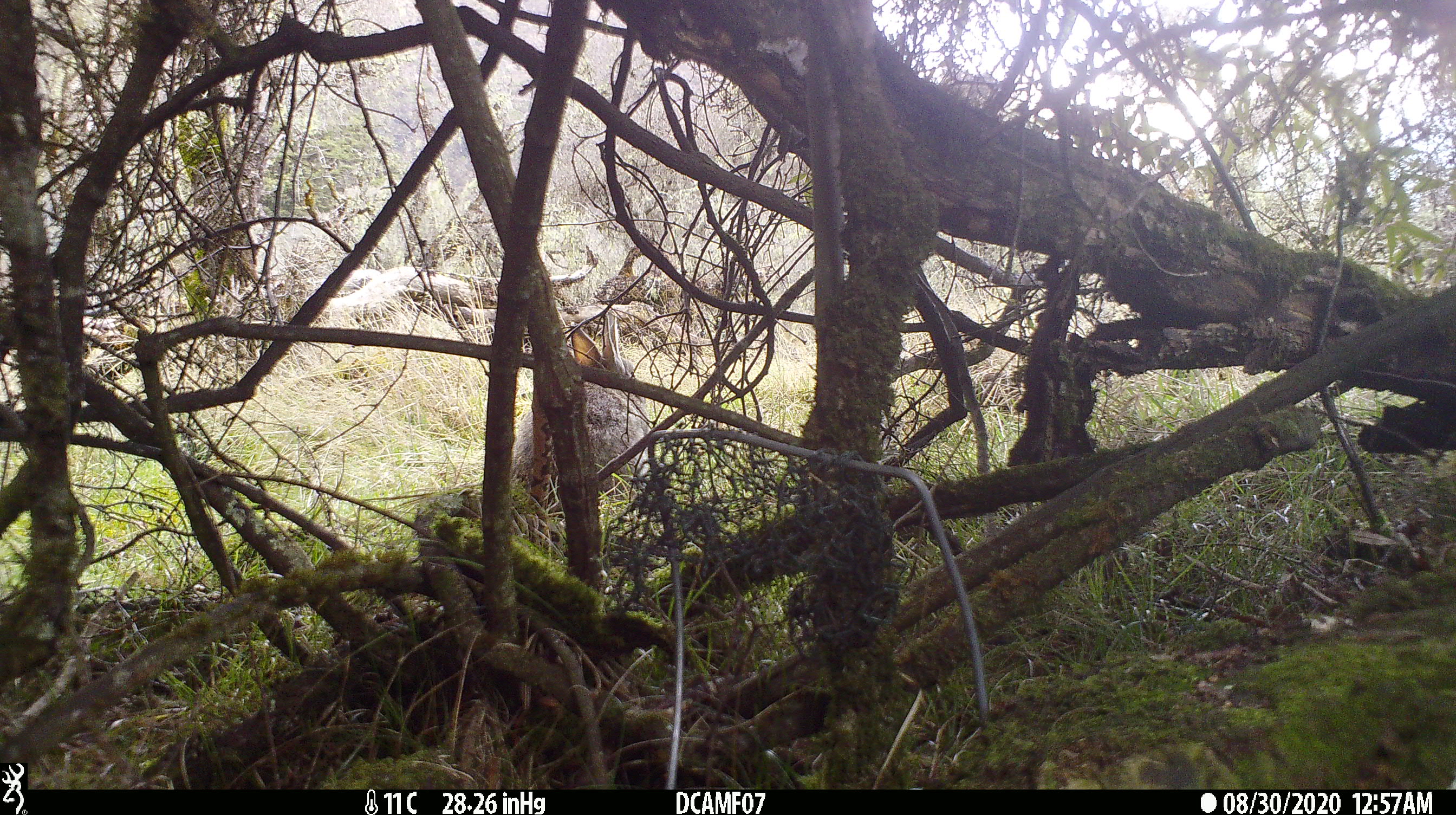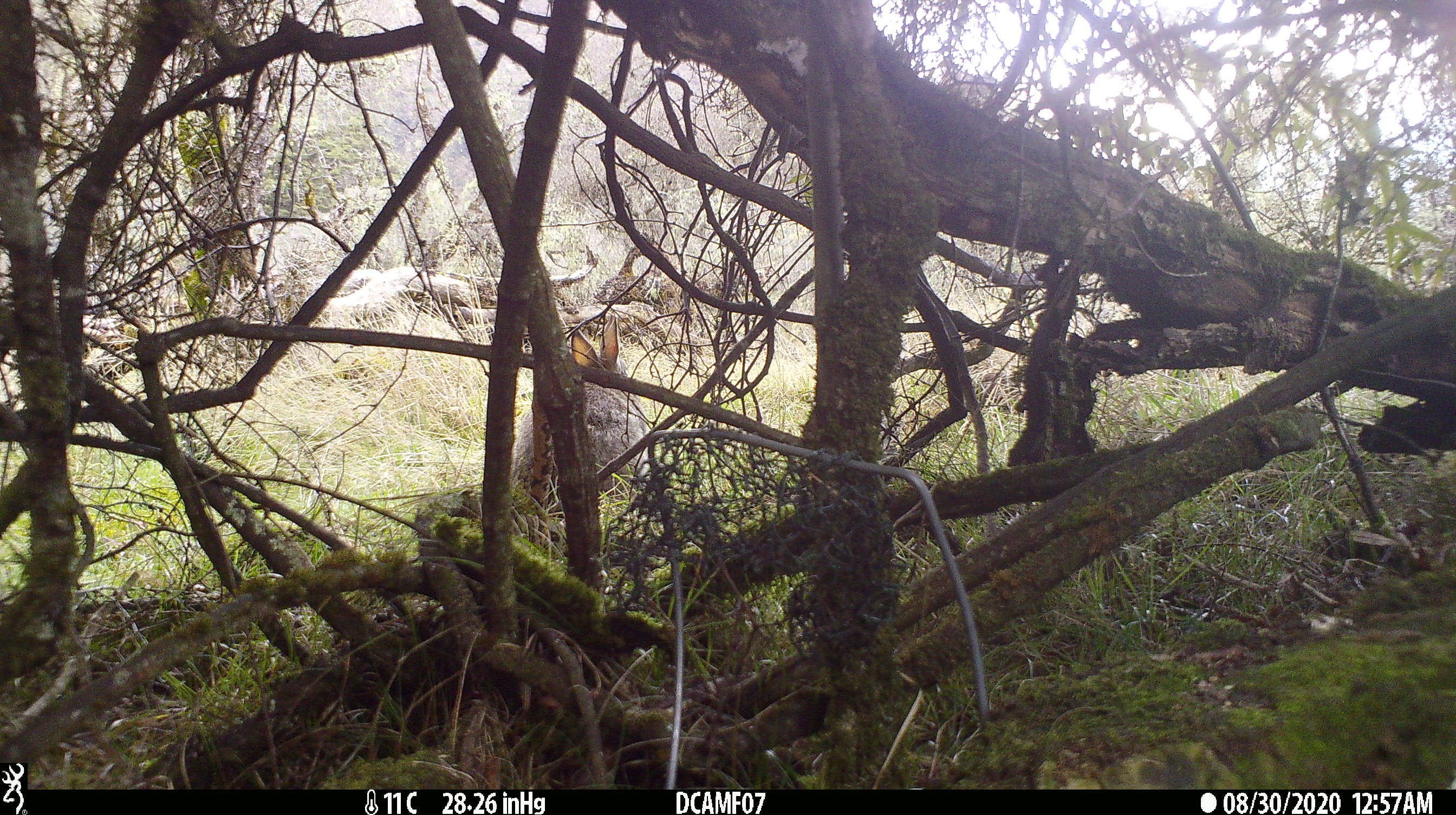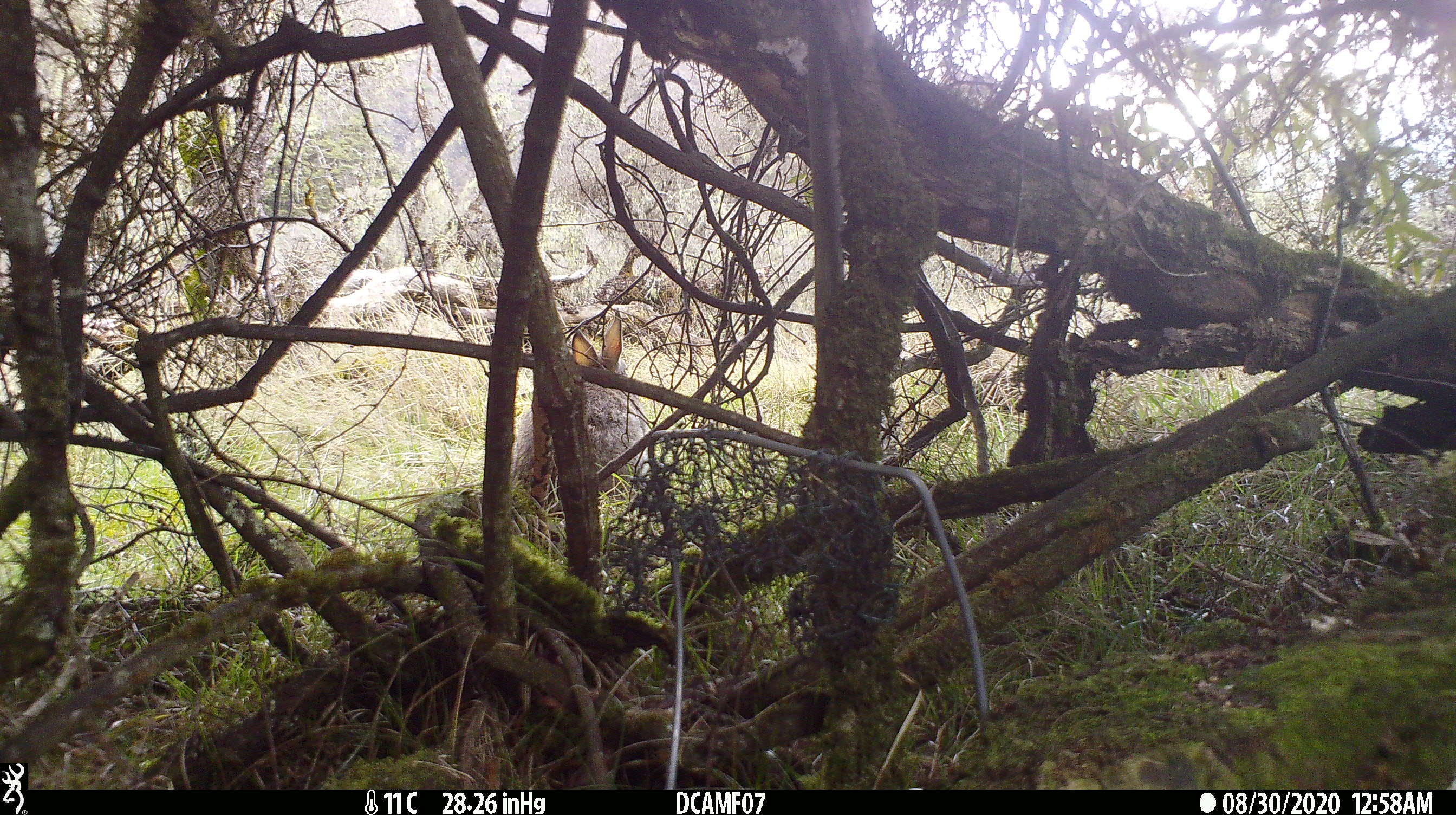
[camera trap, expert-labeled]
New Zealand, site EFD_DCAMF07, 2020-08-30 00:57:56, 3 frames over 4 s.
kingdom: Animalia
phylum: Chordata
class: Mammalia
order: Lagomorpha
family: Leporidae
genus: Oryctolagus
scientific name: Oryctolagus cuniculus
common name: european rabbit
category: rabbit